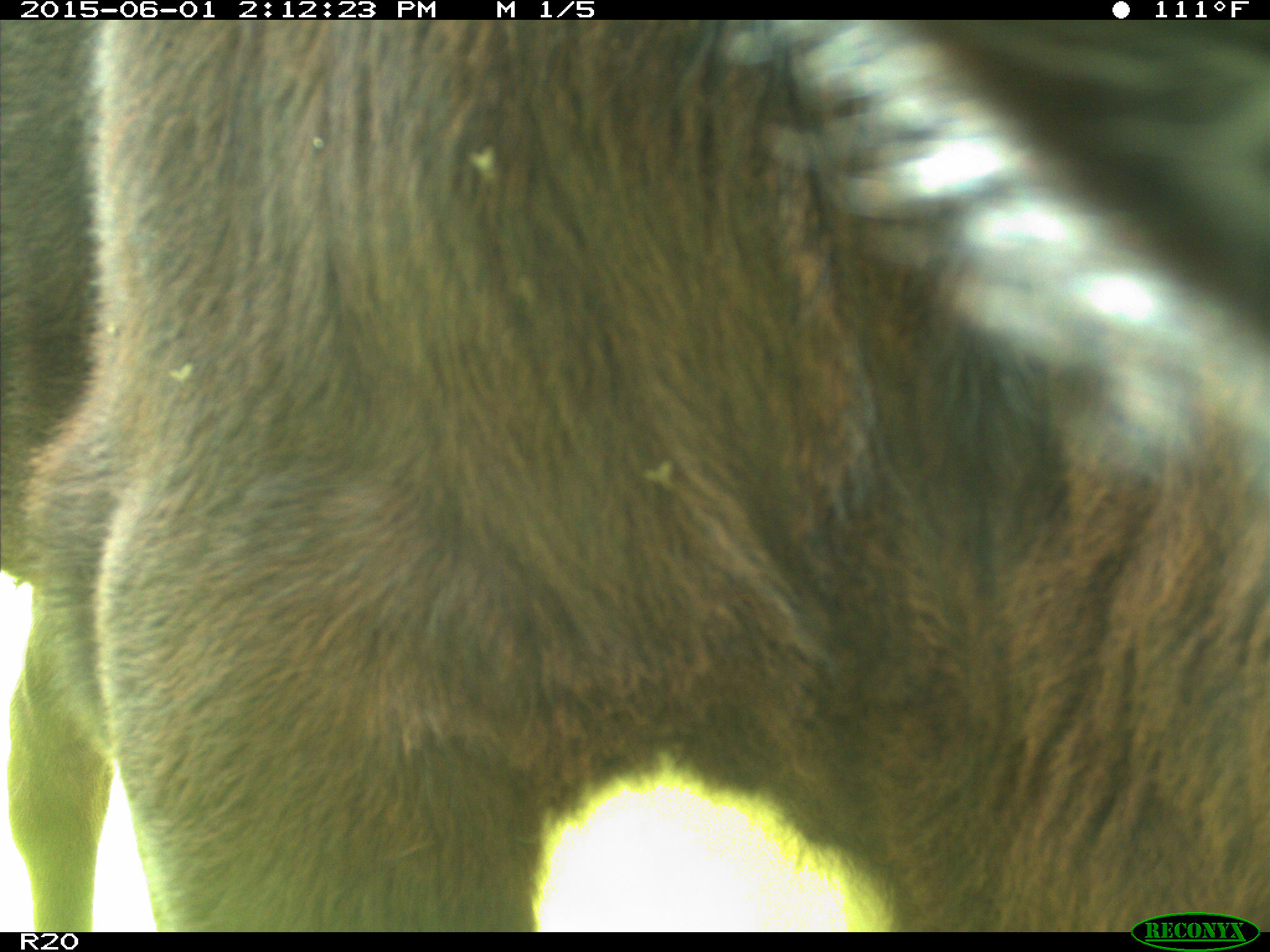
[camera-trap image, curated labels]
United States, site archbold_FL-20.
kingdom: Animalia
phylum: Chordata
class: Mammalia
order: Artiodactyla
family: Bovidae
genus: Bos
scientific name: Bos taurus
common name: domestic cow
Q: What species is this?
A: Bos taurus (domestic cow).